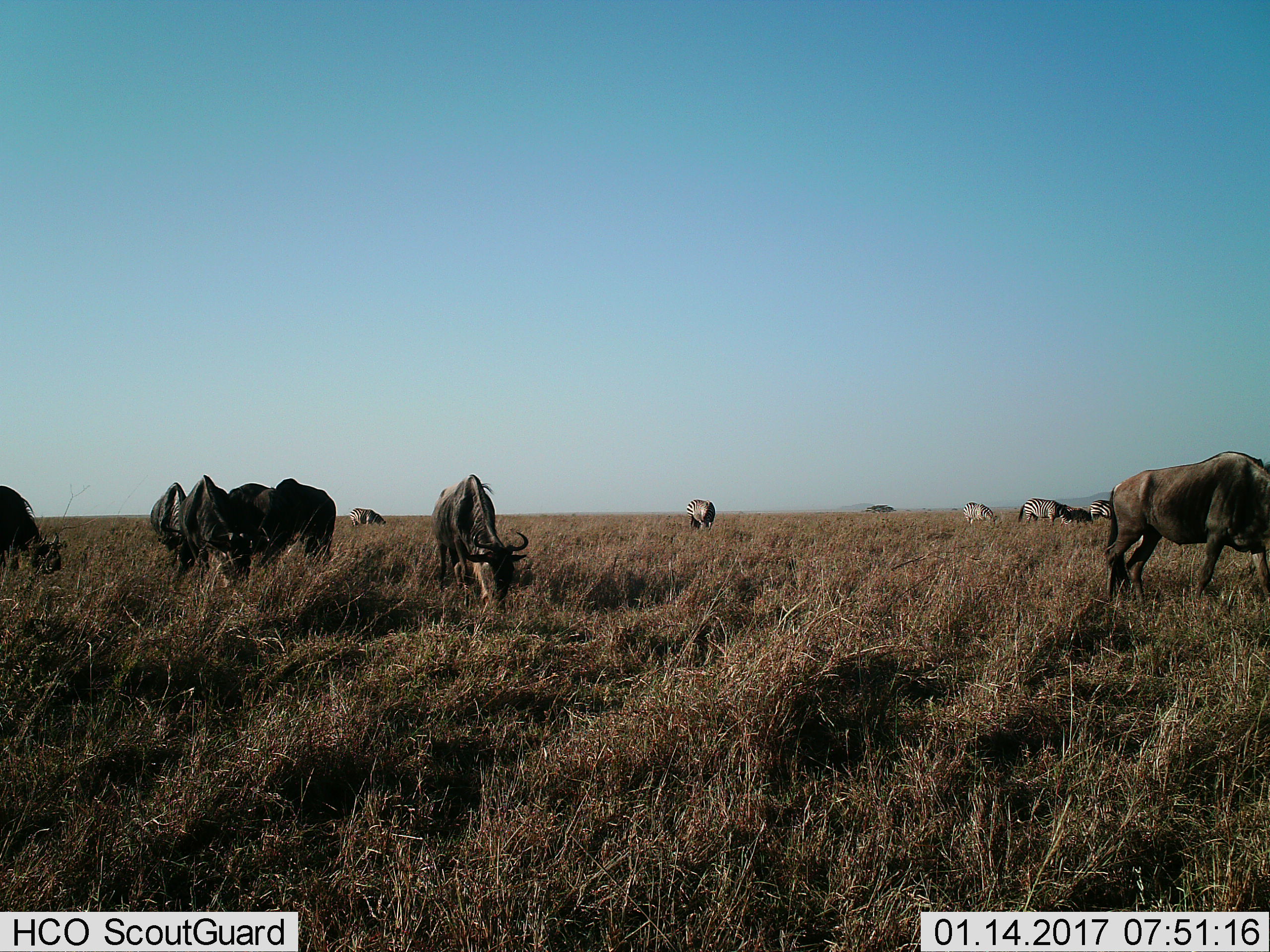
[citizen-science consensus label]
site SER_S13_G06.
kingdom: Animalia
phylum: Chordata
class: Mammalia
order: Artiodactyla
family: Bovidae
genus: Connochaetes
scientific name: Connochaetes taurinus taurinus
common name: blue wildebeest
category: wildebeestblue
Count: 7.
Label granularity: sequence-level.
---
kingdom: Animalia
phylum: Chordata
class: Mammalia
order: Perissodactyla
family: Equidae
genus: Equus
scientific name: Equus quagga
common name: plains zebra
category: zebraplains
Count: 5.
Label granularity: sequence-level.